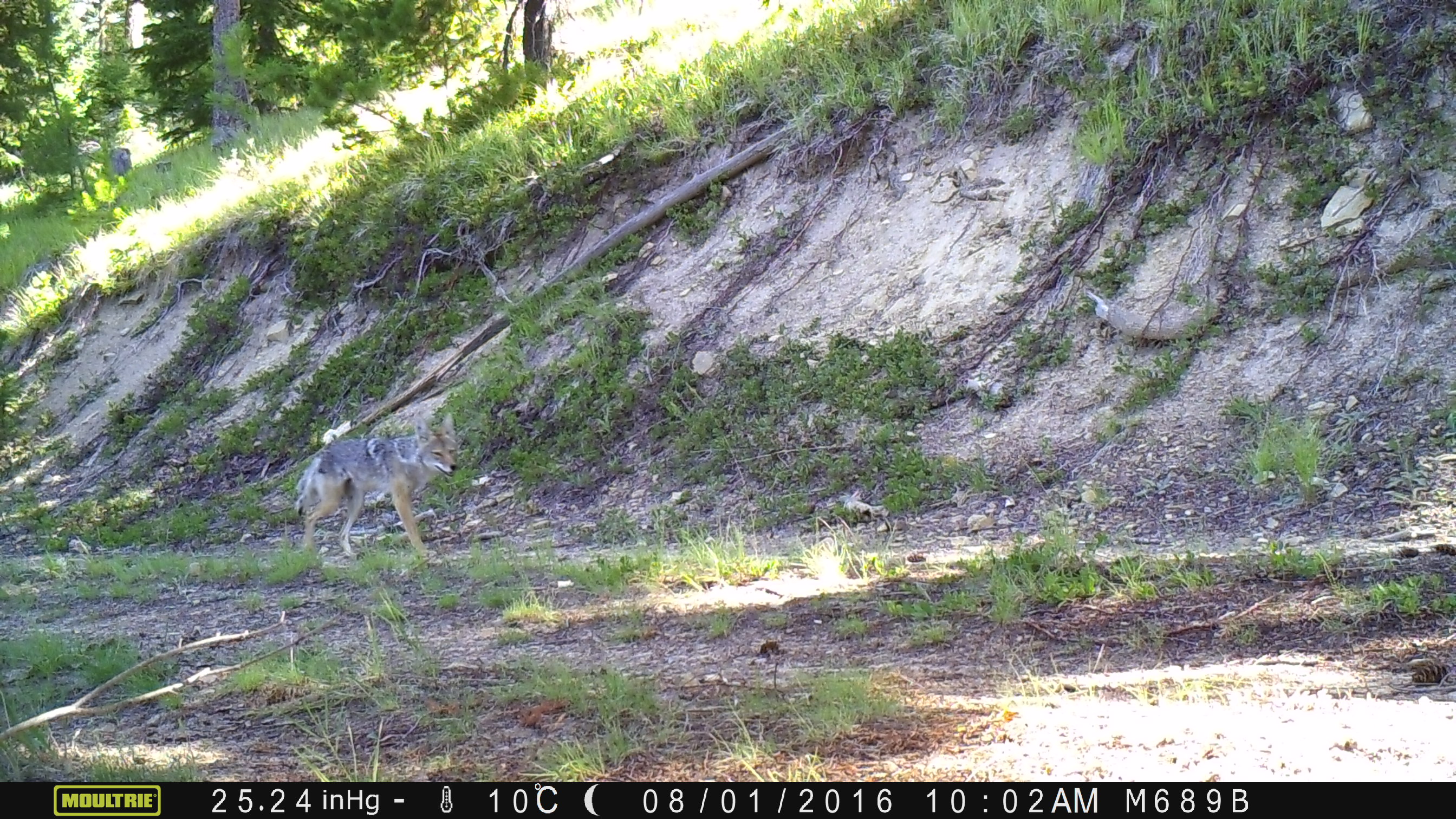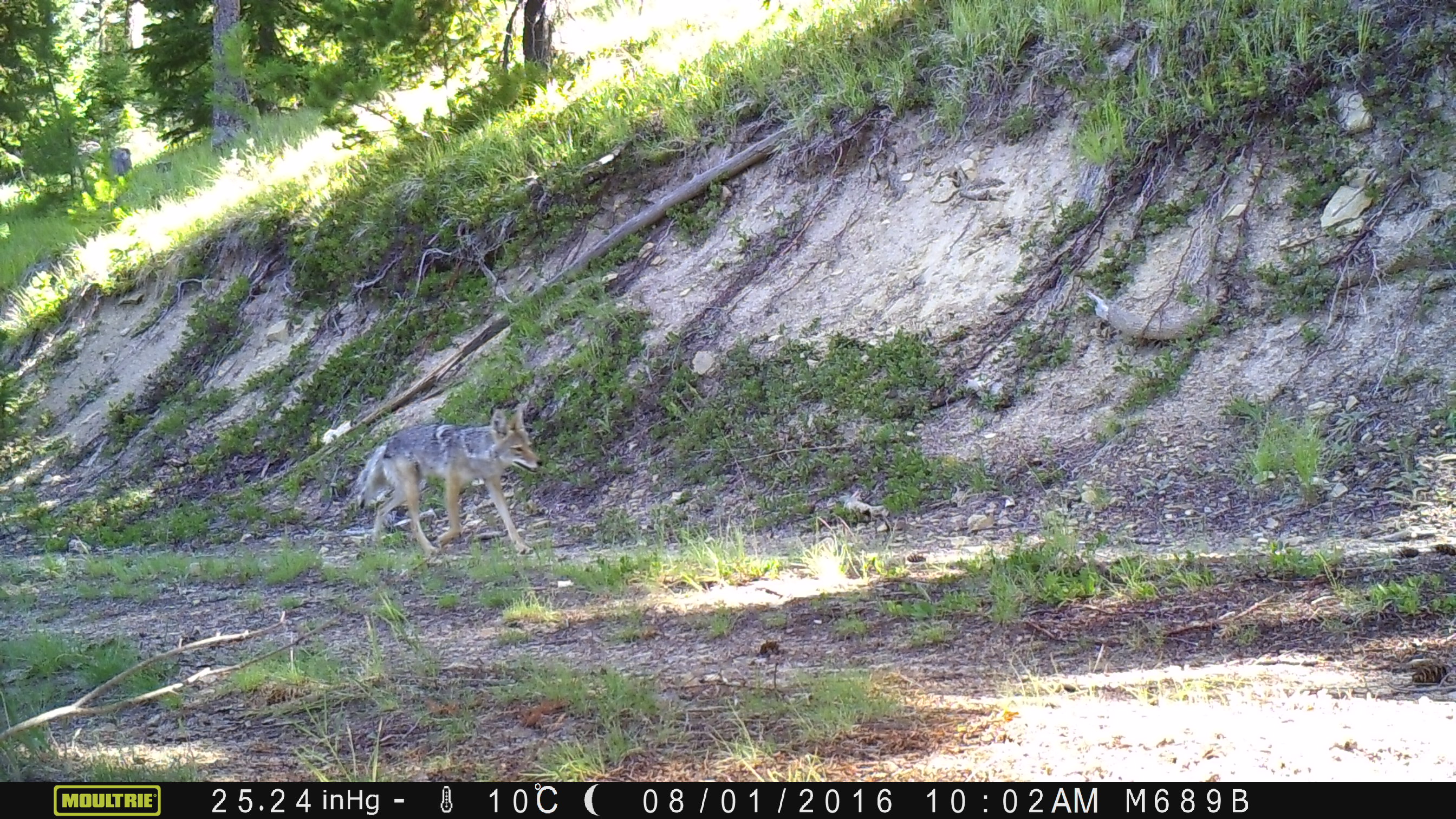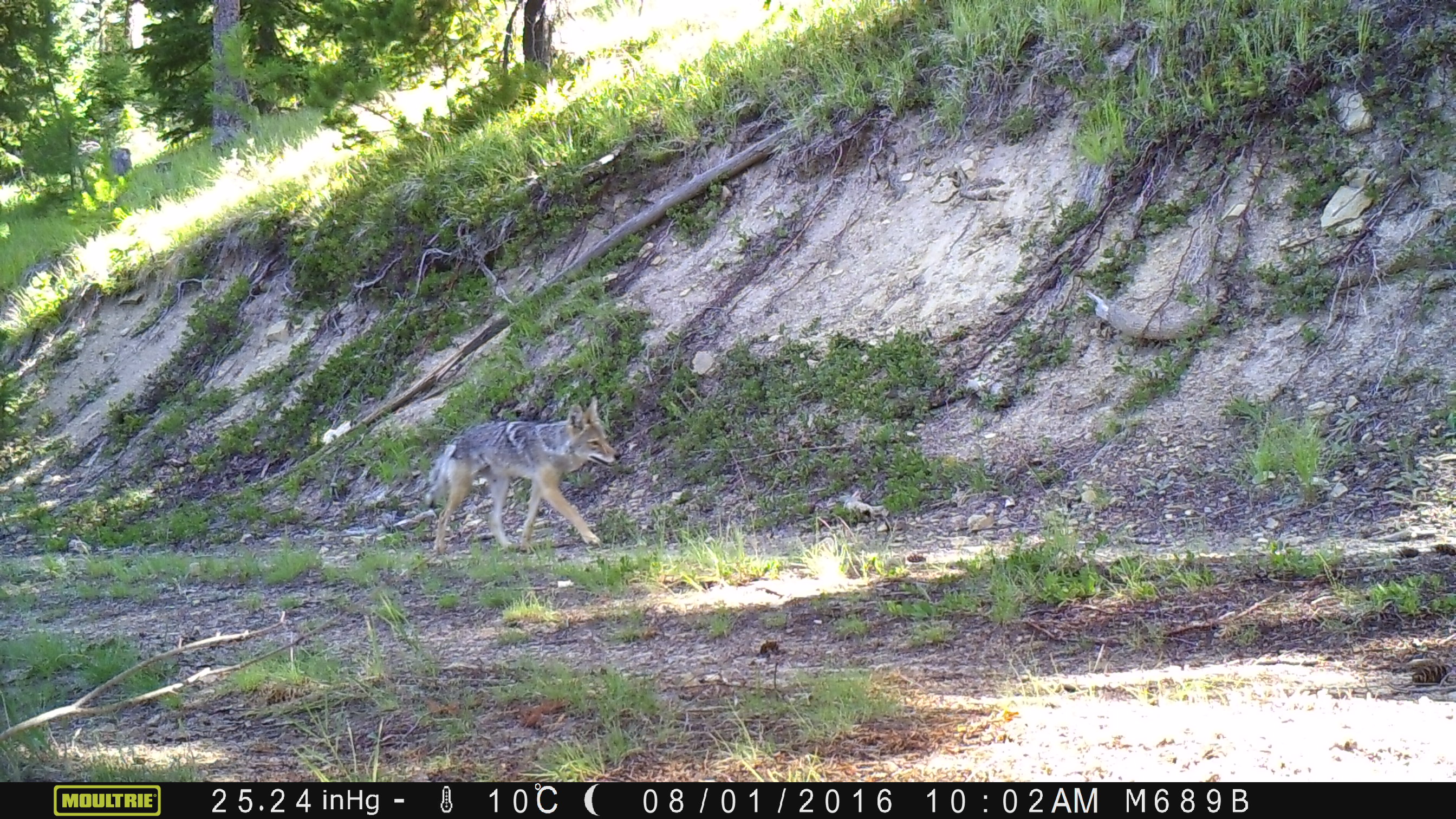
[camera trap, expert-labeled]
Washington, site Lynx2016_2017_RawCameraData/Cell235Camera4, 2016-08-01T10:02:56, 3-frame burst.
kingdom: Animalia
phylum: Chordata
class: Mammalia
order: Carnivora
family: Canidae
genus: Canis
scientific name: Canis latrans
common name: coyote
Canis latrans (coyote). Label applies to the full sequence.